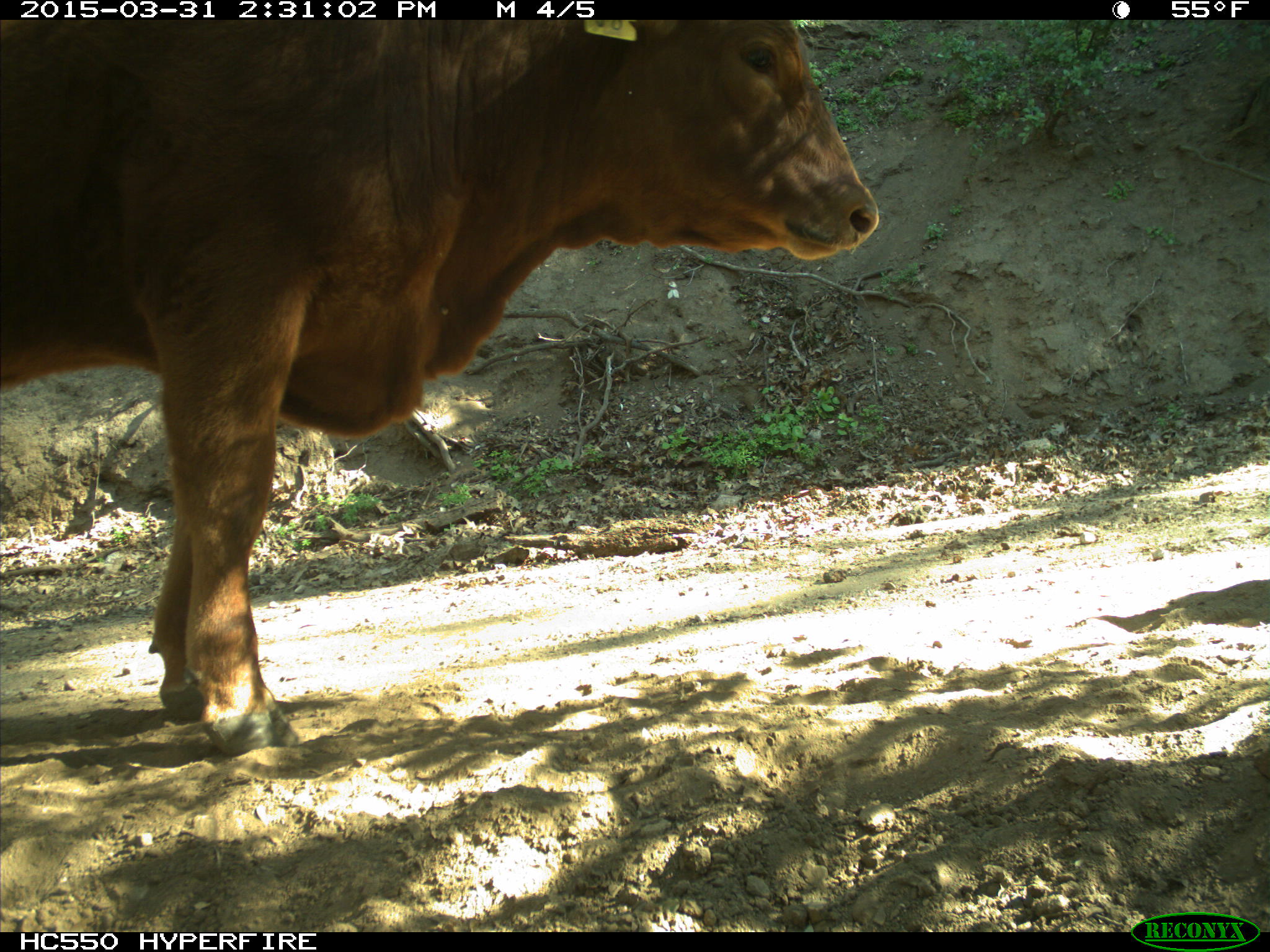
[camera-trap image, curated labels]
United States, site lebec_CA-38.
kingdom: Animalia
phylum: Chordata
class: Mammalia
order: Artiodactyla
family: Bovidae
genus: Bos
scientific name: Bos taurus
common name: domestic cow